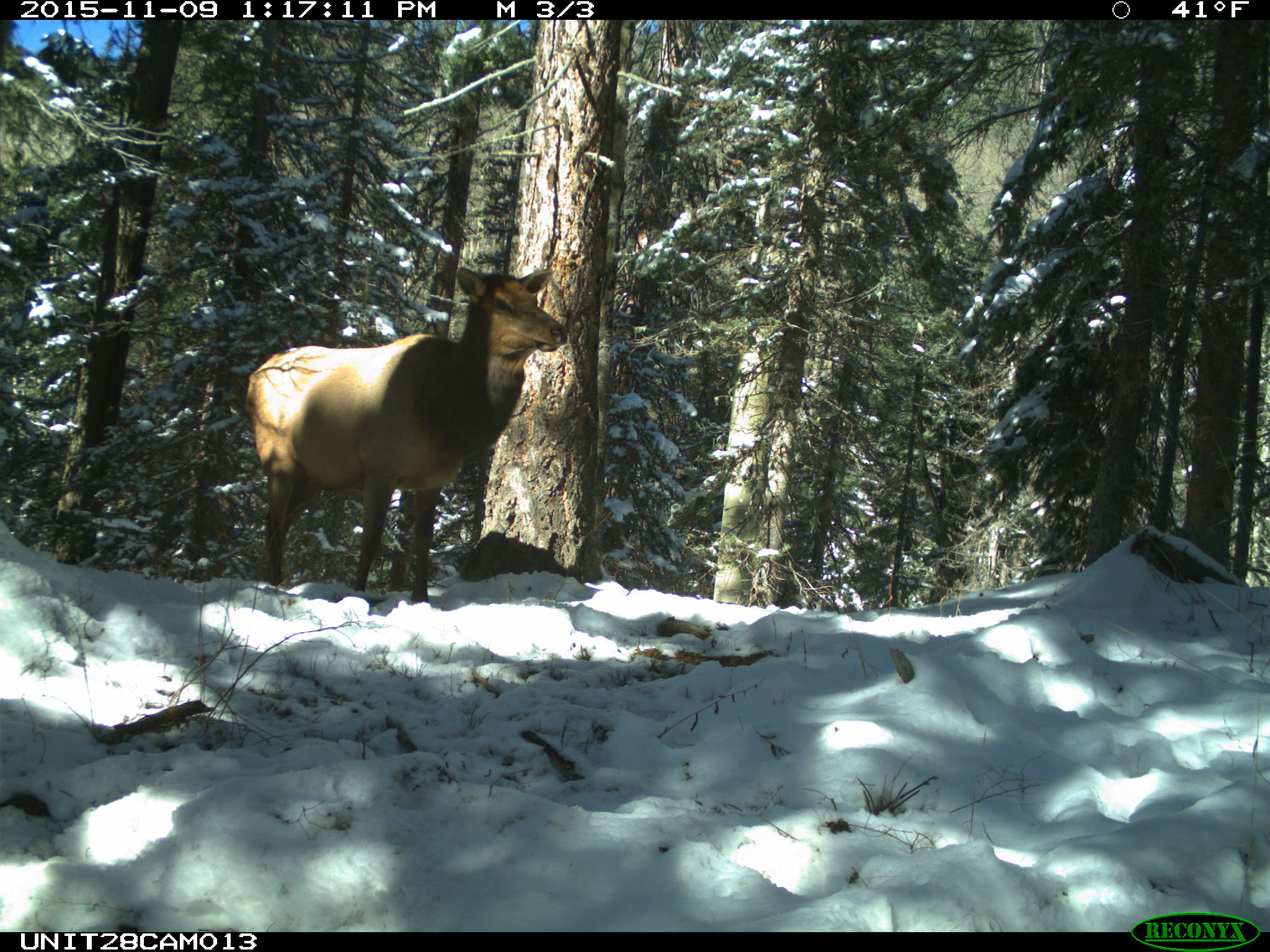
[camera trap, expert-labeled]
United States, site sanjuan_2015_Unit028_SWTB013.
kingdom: Animalia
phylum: Chordata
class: Mammalia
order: Artiodactyla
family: Cervidae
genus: Cervus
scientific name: Cervus elaphus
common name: red deer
Cervus elaphus (red deer).